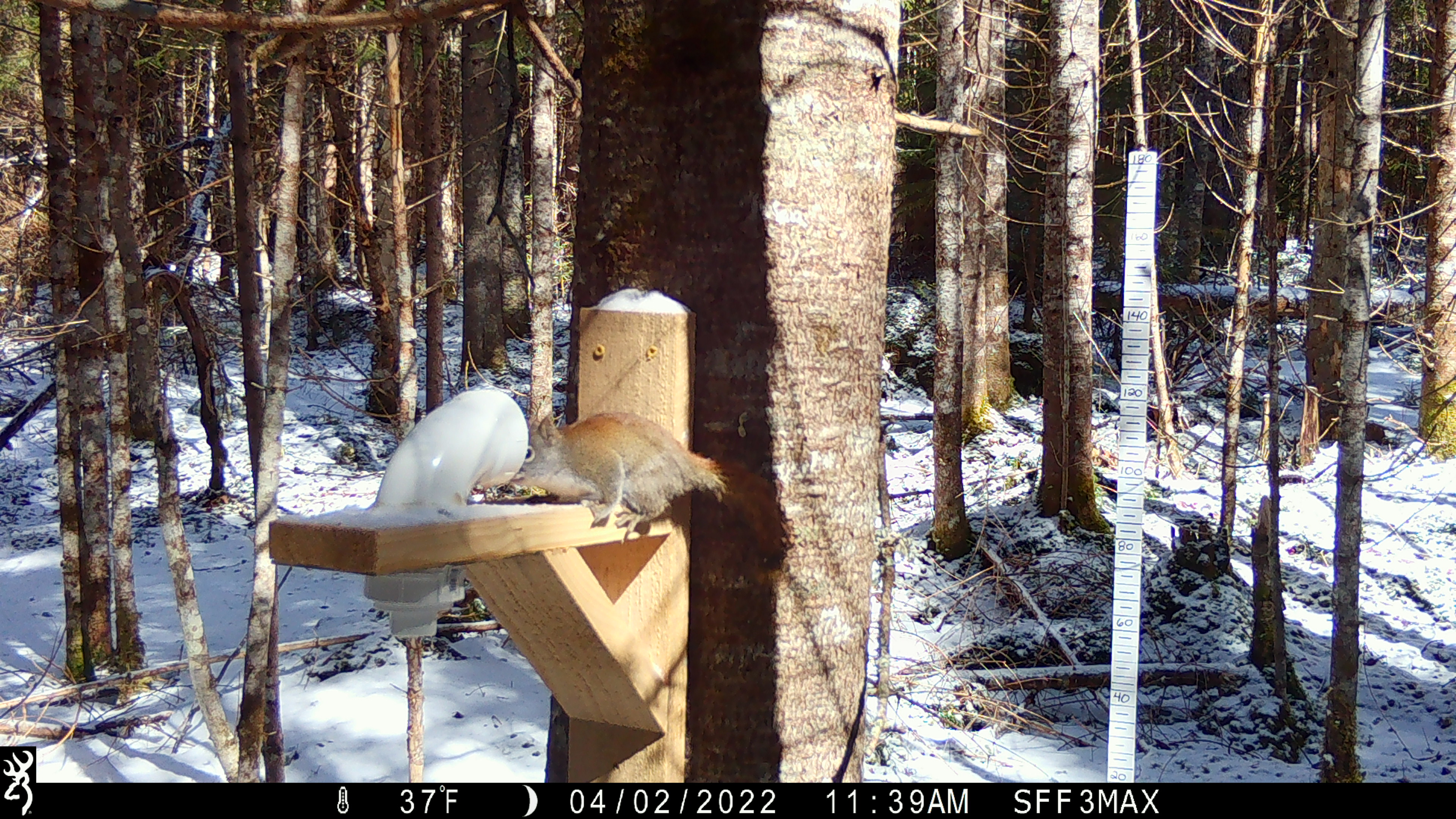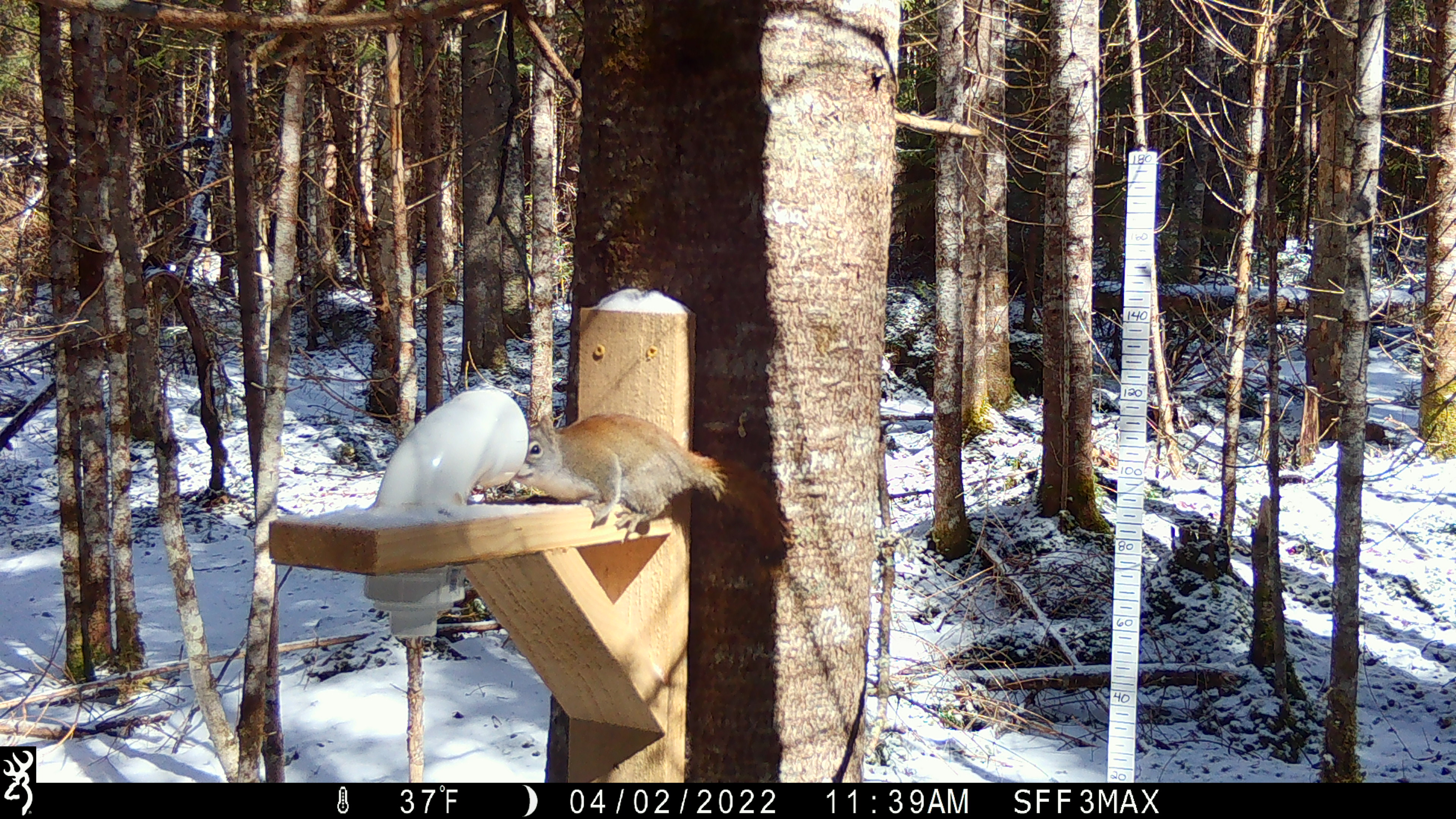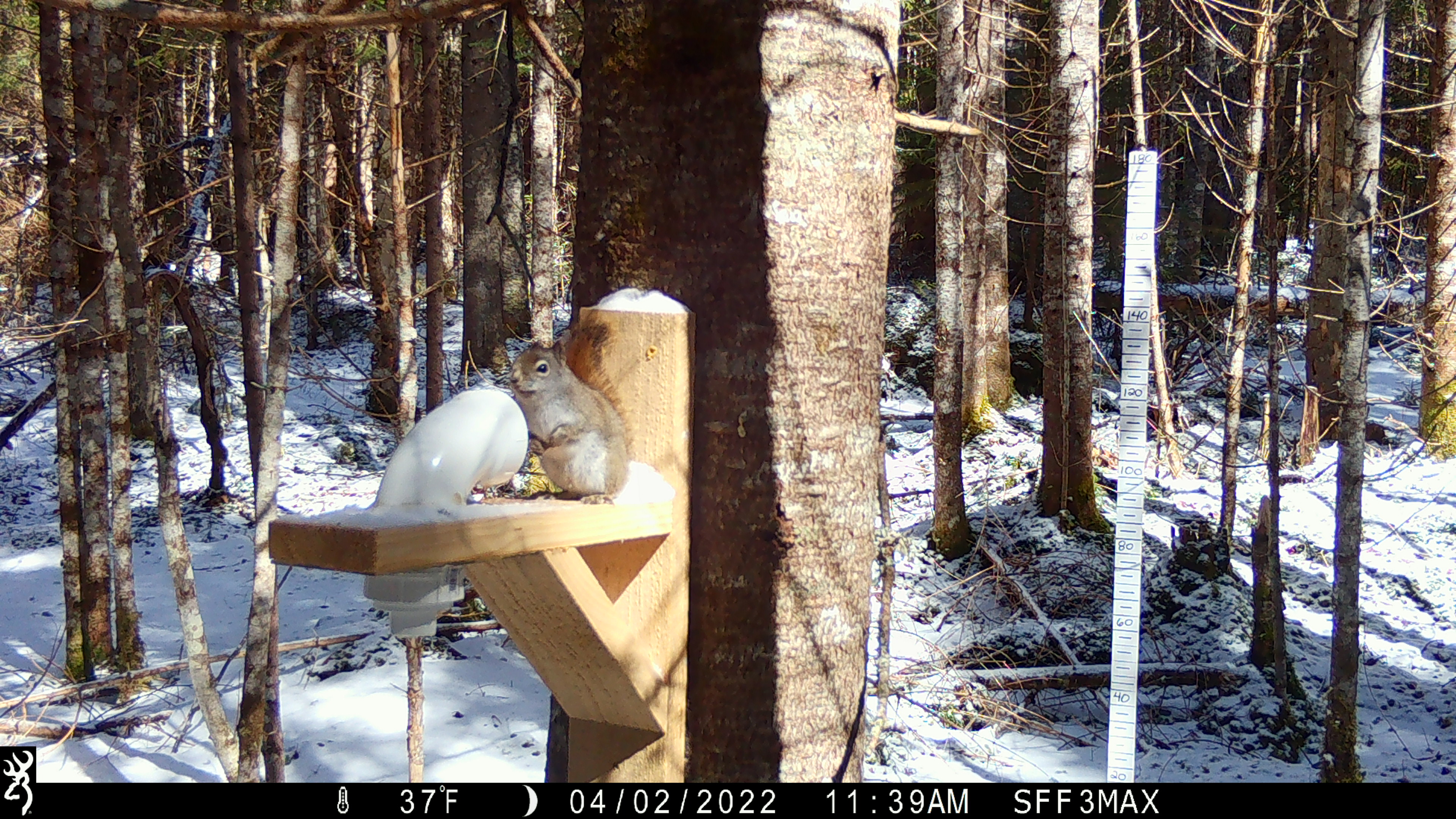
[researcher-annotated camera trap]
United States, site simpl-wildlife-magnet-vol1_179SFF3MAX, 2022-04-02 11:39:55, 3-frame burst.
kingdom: Animalia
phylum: Chordata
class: Mammalia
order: Rodentia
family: Sciuridae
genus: Tamiasciurus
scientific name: Tamiasciurus hudsonicus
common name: red squirrel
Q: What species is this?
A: Red squirrel (Tamiasciurus hudsonicus).